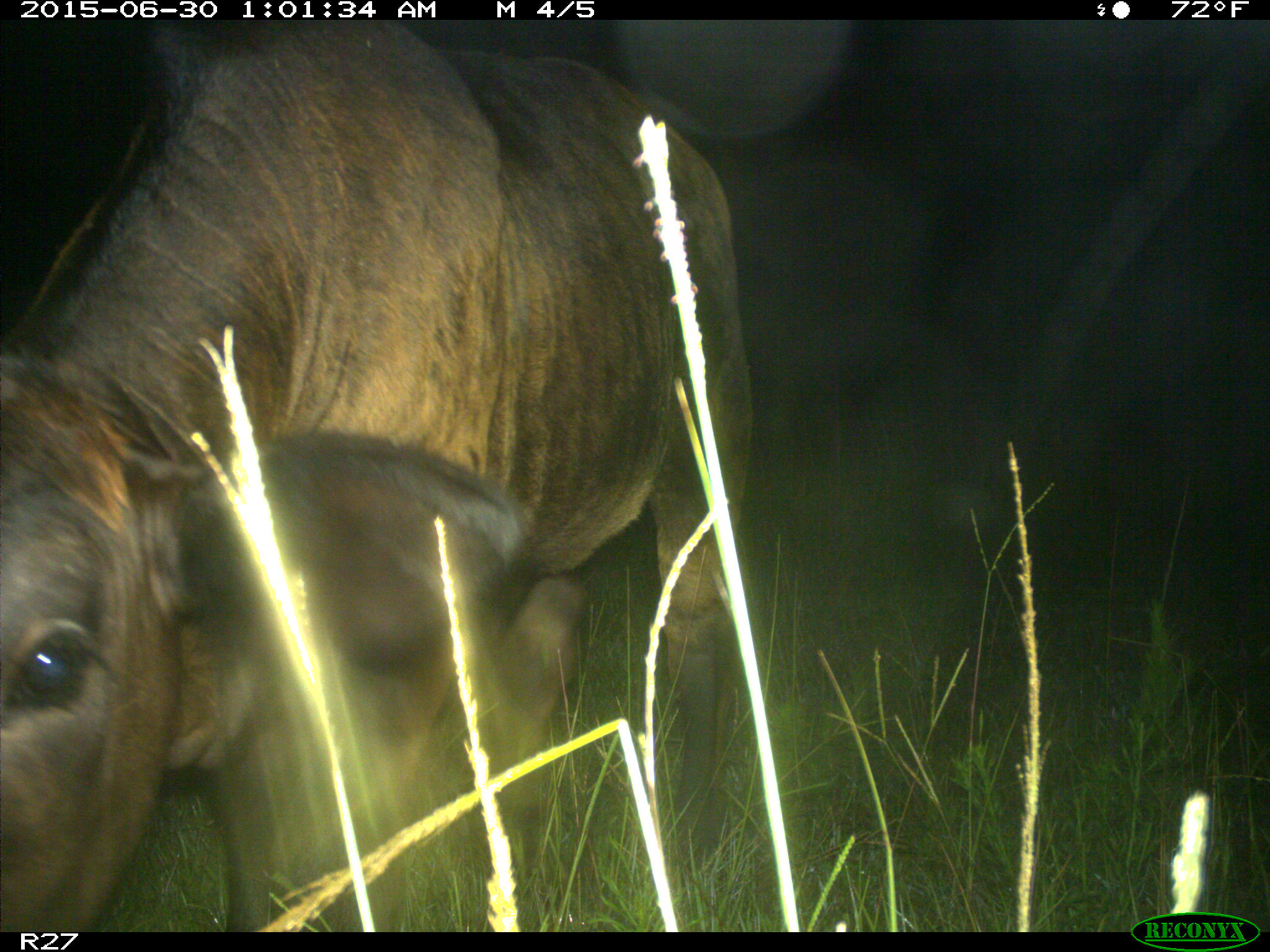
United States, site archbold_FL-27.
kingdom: Animalia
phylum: Chordata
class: Mammalia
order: Artiodactyla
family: Bovidae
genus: Bos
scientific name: Bos taurus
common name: domestic cow